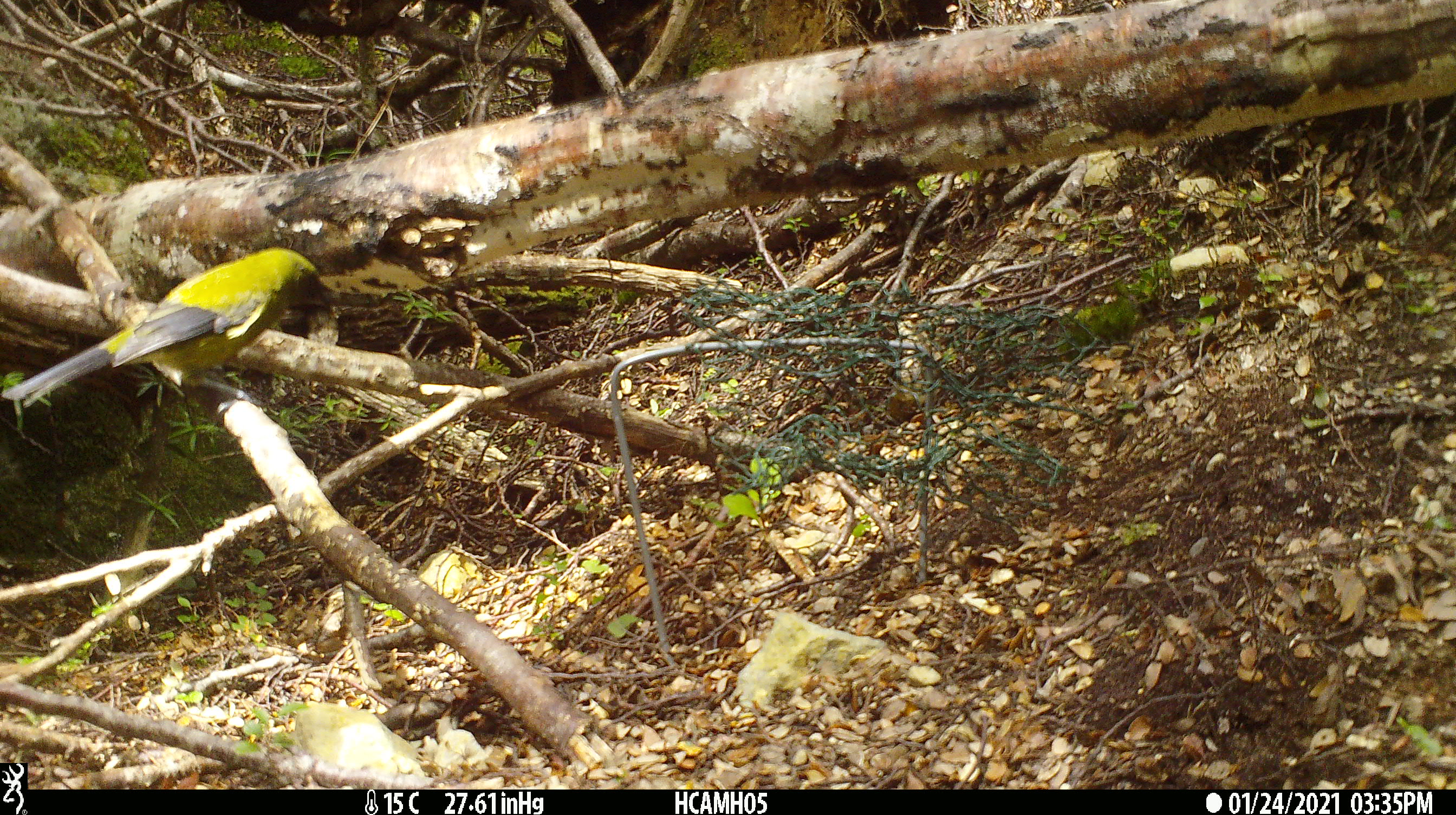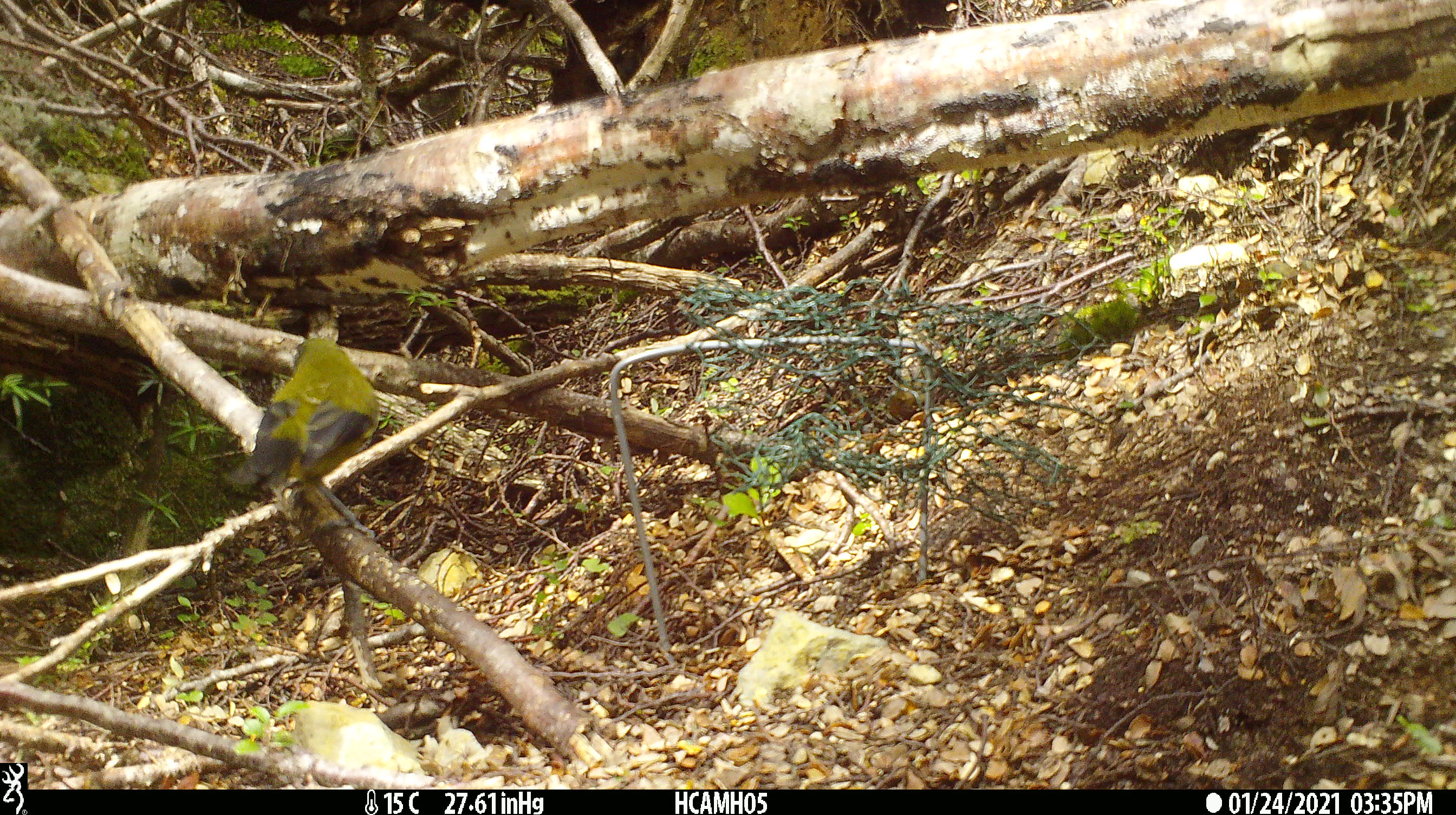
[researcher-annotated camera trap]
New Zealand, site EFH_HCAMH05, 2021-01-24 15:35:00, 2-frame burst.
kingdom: Animalia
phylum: Chordata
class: Aves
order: Passeriformes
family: Fringillidae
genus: Chloris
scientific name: Chloris chloris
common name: greenfinch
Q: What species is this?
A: Greenfinch (Chloris chloris).